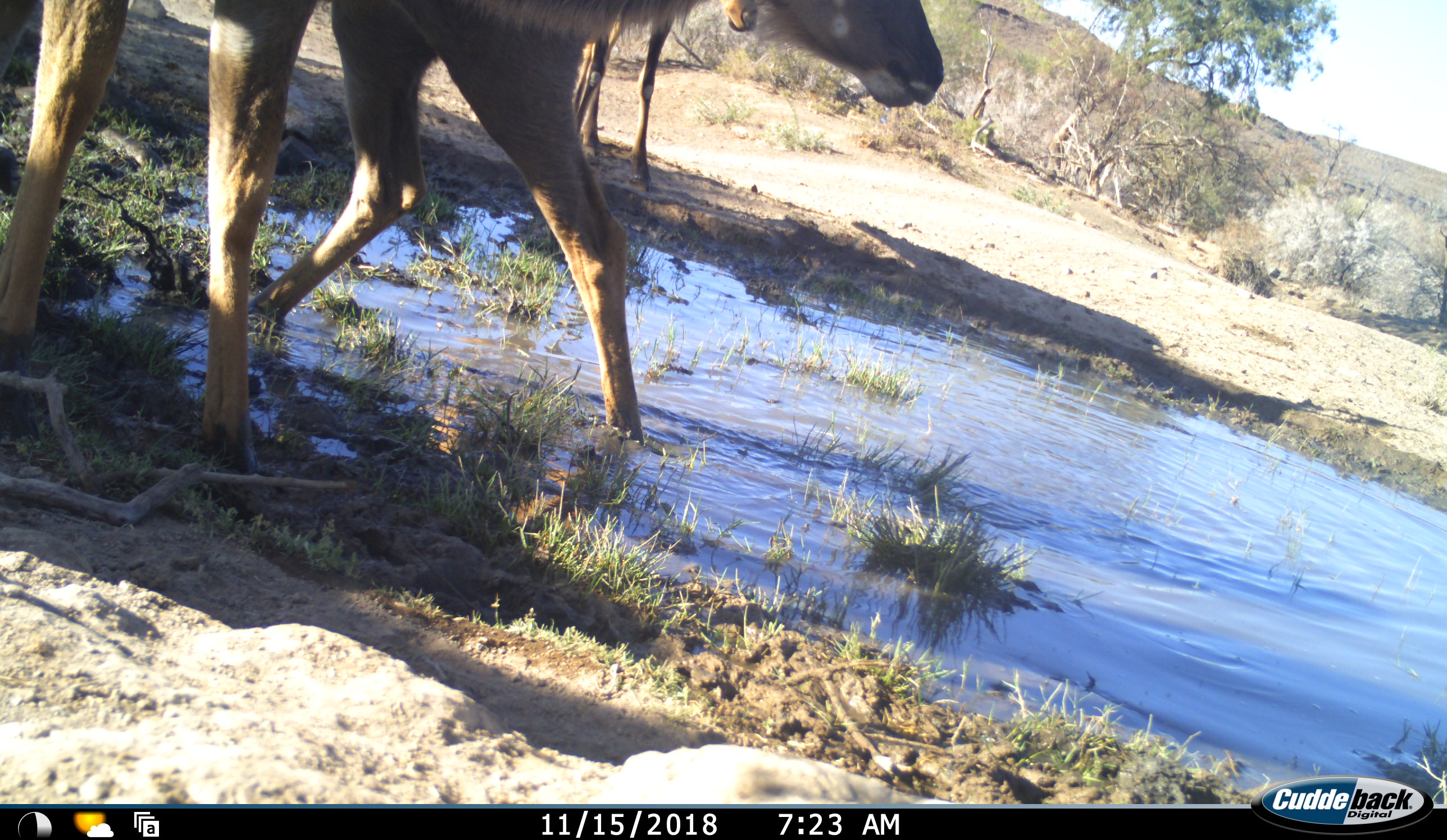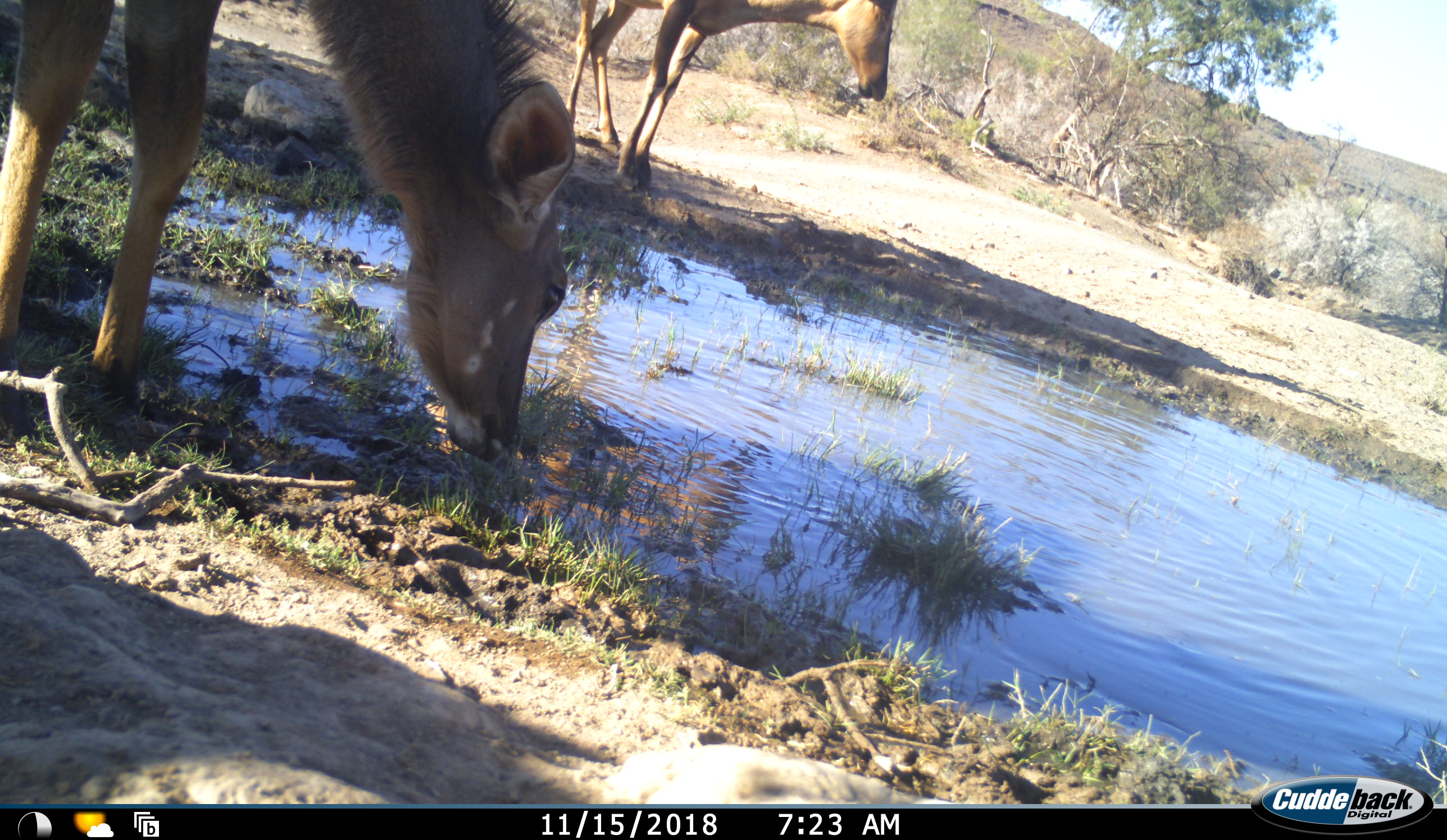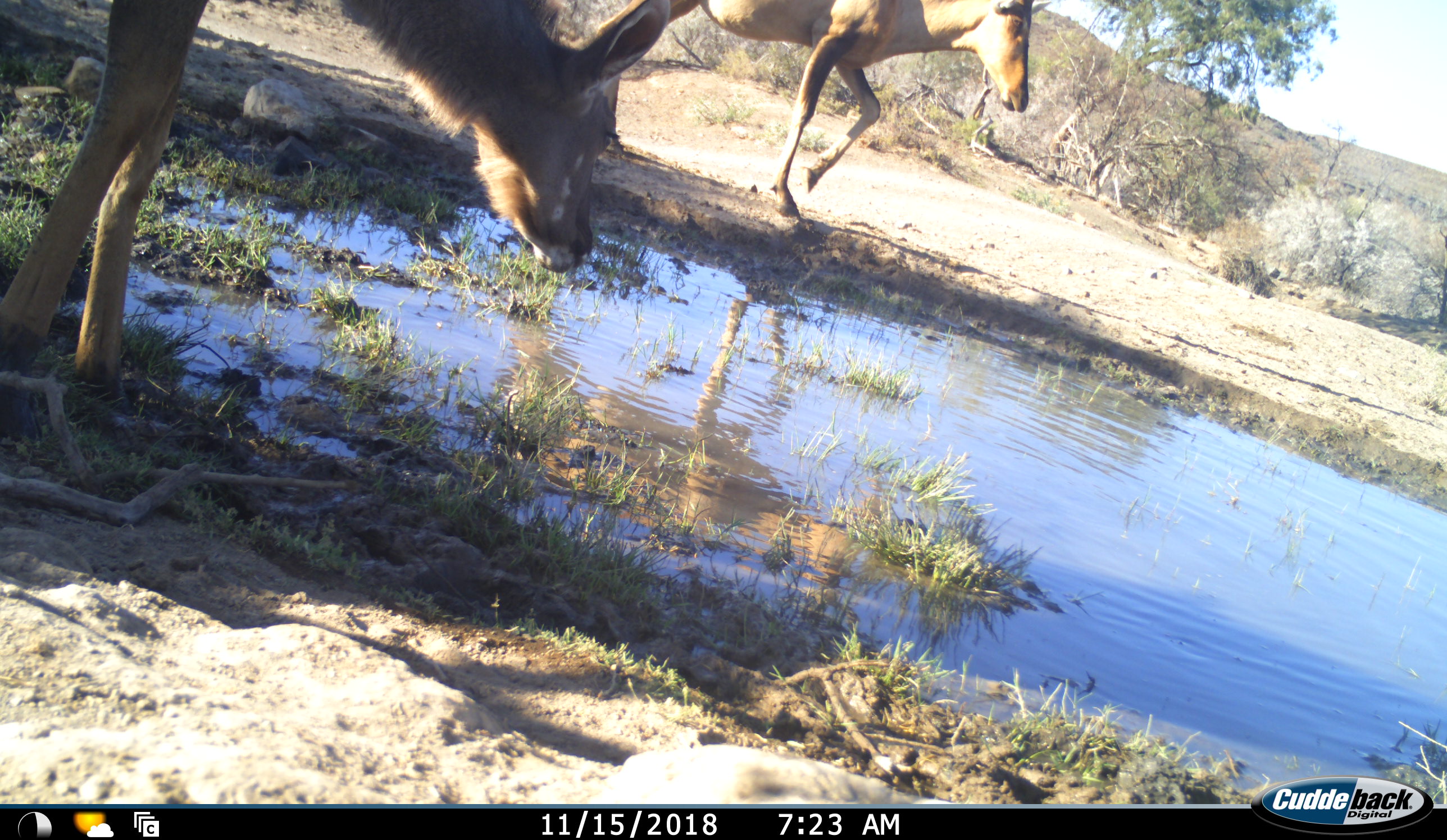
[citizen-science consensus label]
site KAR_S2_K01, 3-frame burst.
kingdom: Animalia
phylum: Chordata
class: Mammalia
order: Artiodactyla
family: Bovidae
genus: Alcelaphus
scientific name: Alcelaphus buselaphus caama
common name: red hartebeest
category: hartebeestred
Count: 1.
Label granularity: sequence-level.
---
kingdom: Animalia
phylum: Chordata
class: Mammalia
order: Artiodactyla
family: Bovidae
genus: Tragelaphus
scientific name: Tragelaphus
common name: kudu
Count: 1.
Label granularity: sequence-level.